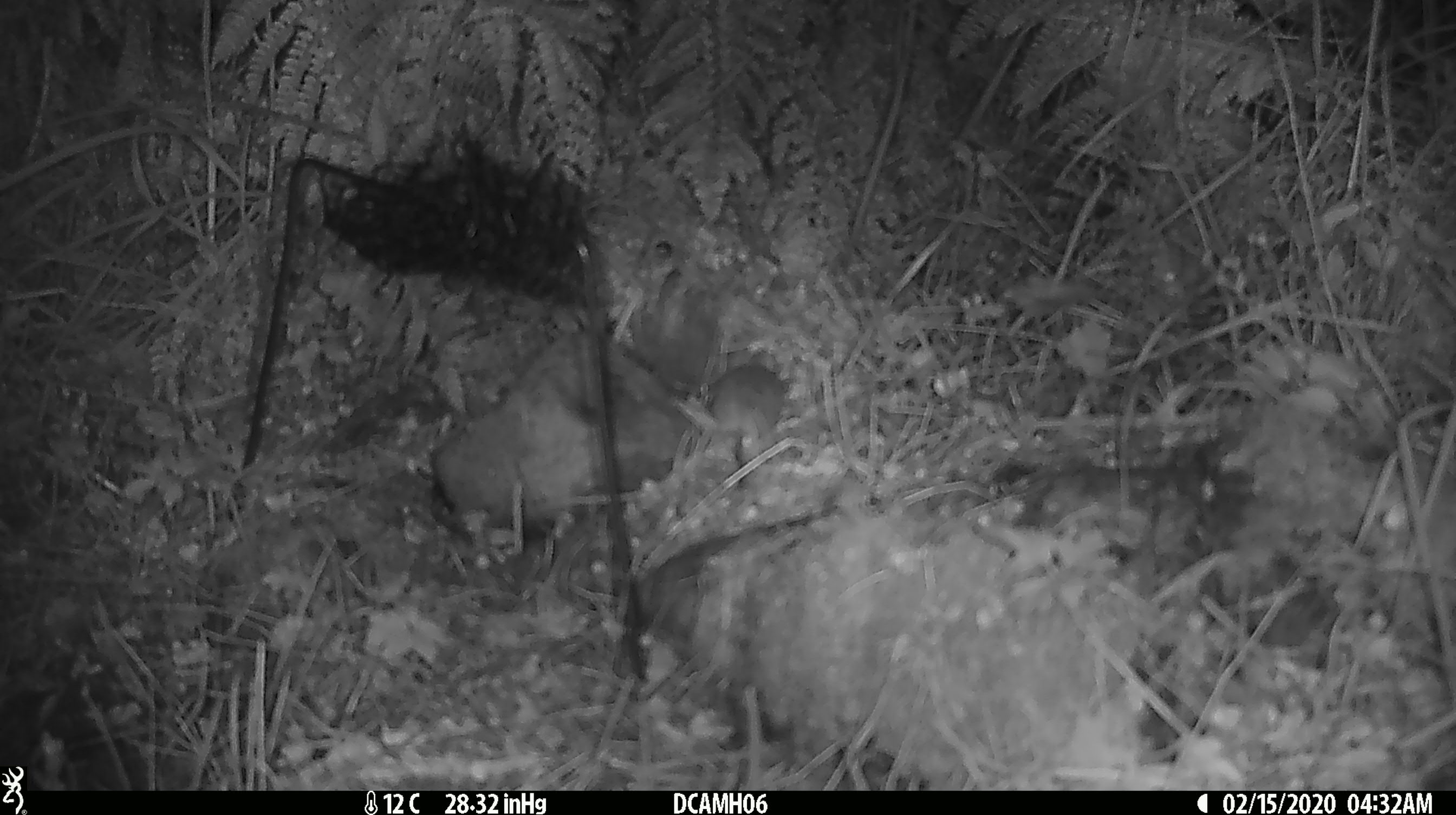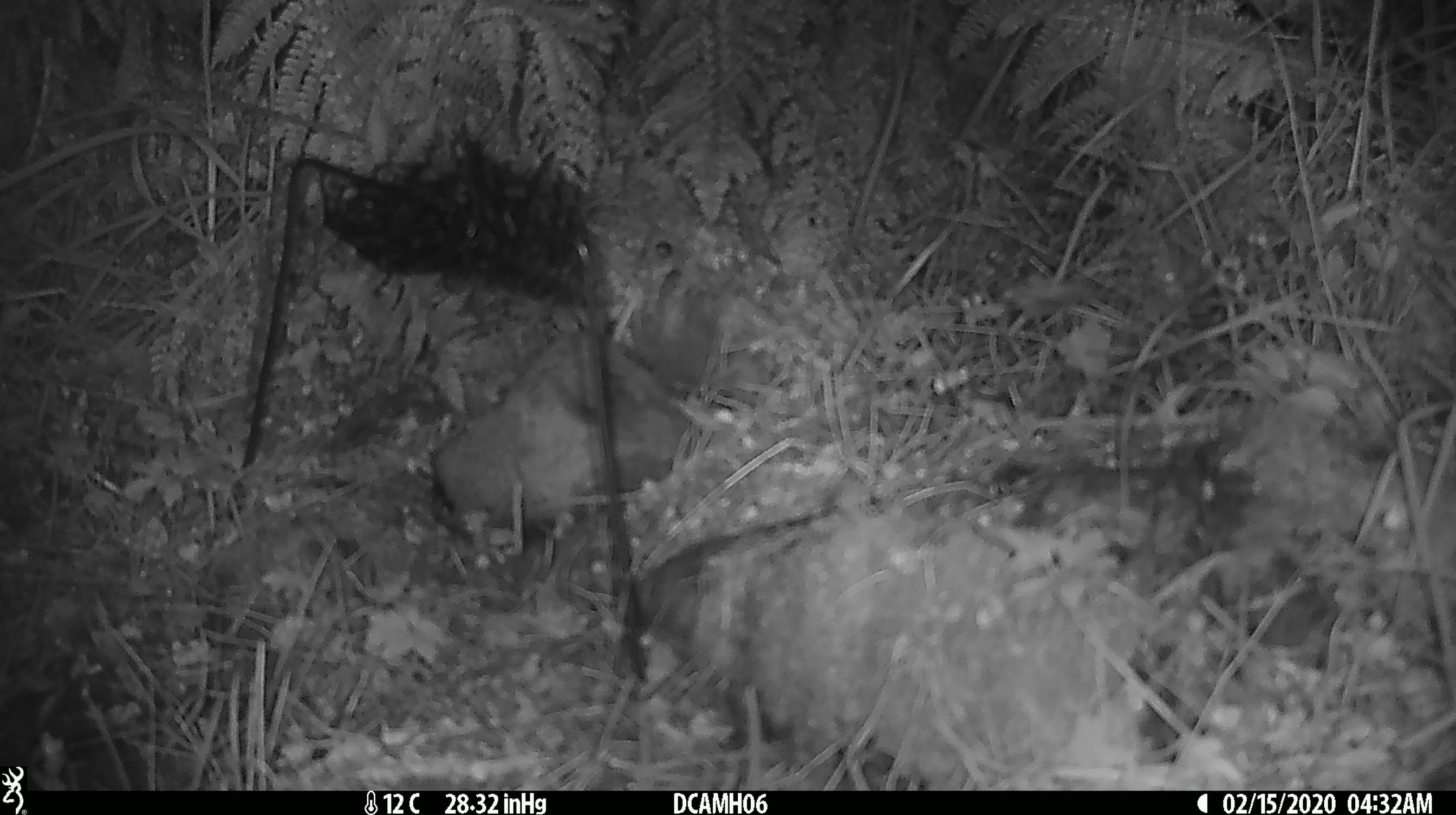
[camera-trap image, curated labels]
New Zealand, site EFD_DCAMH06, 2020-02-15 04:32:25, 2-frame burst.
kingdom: Animalia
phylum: Chordata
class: Mammalia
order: Rodentia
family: Muridae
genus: Mus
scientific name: Mus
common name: mouse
Mouse (Mus).